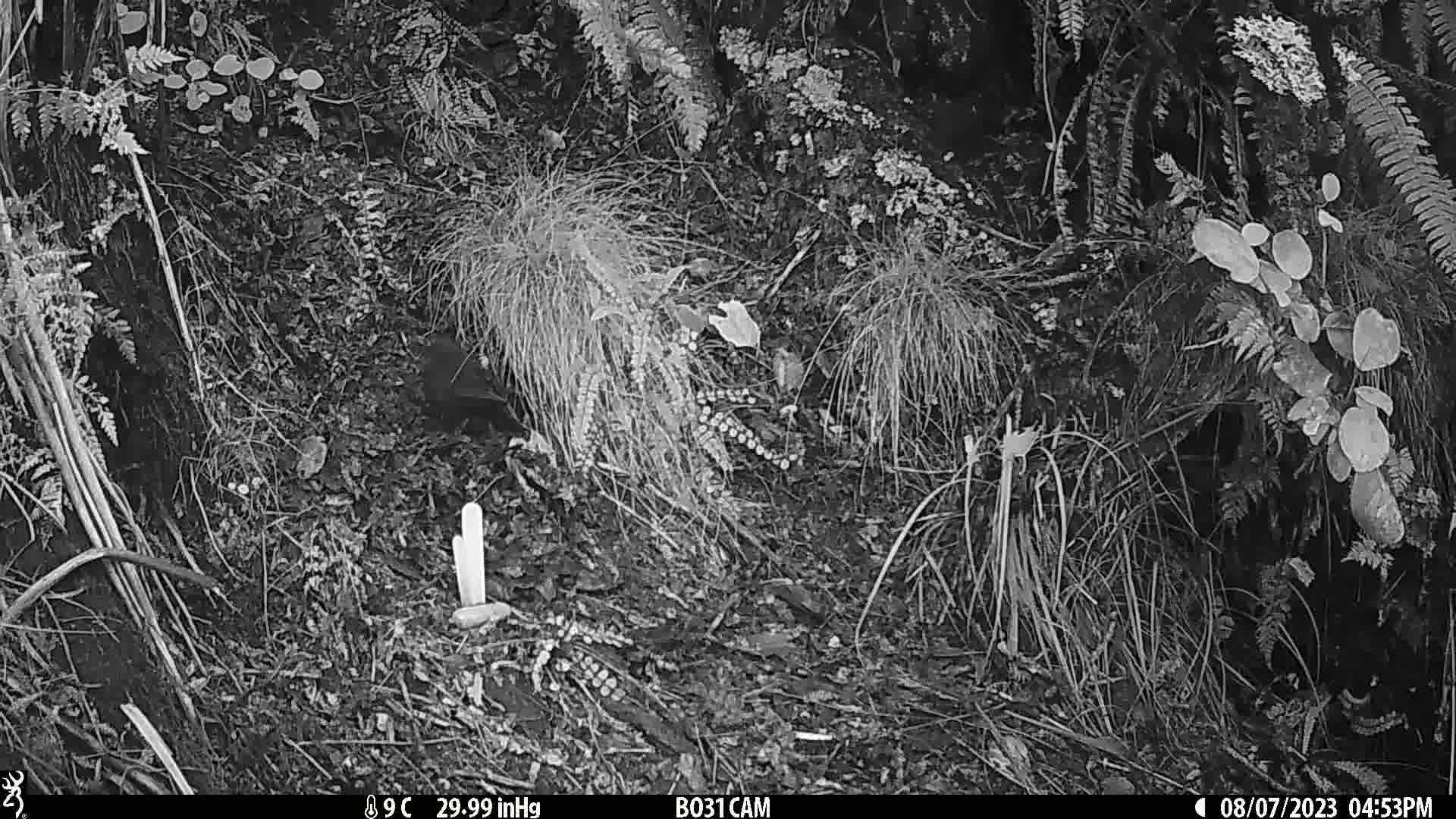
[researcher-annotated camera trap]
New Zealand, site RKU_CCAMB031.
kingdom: Animalia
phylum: Chordata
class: Aves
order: Passeriformes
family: Turdidae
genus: Turdus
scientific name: Turdus merula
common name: eurasian blackbird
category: blackbird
Blackbird (eurasian blackbird) (Turdus merula).